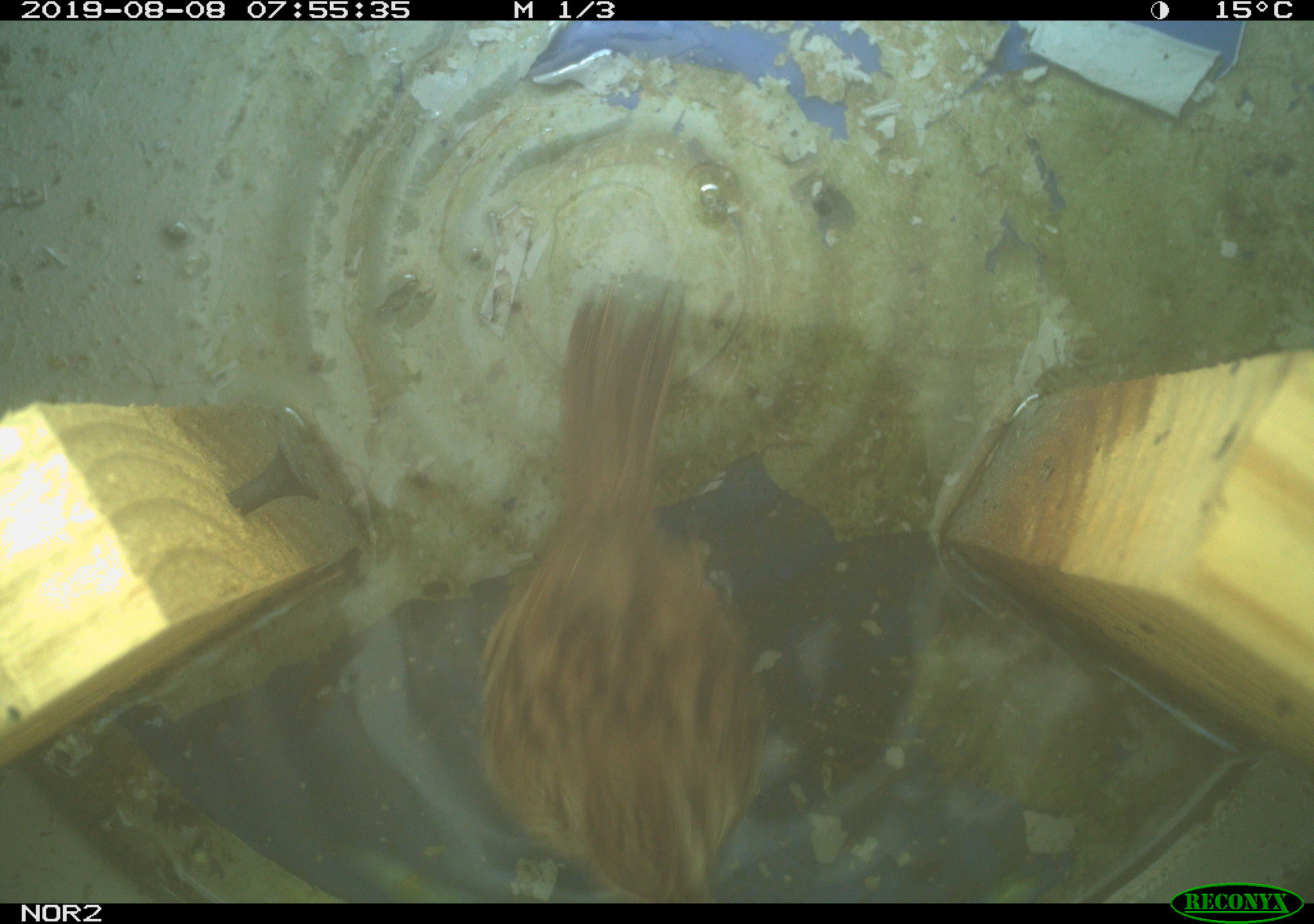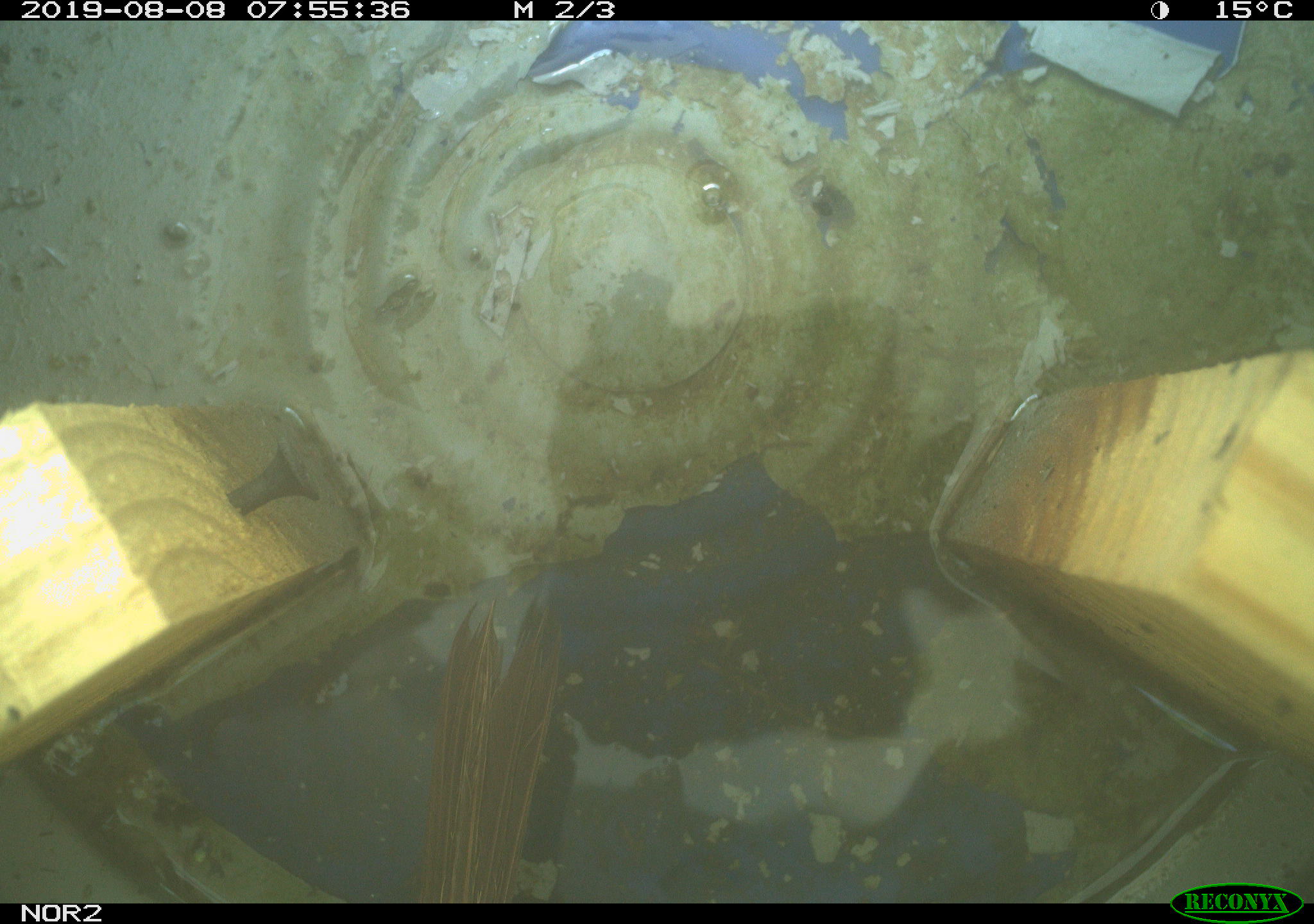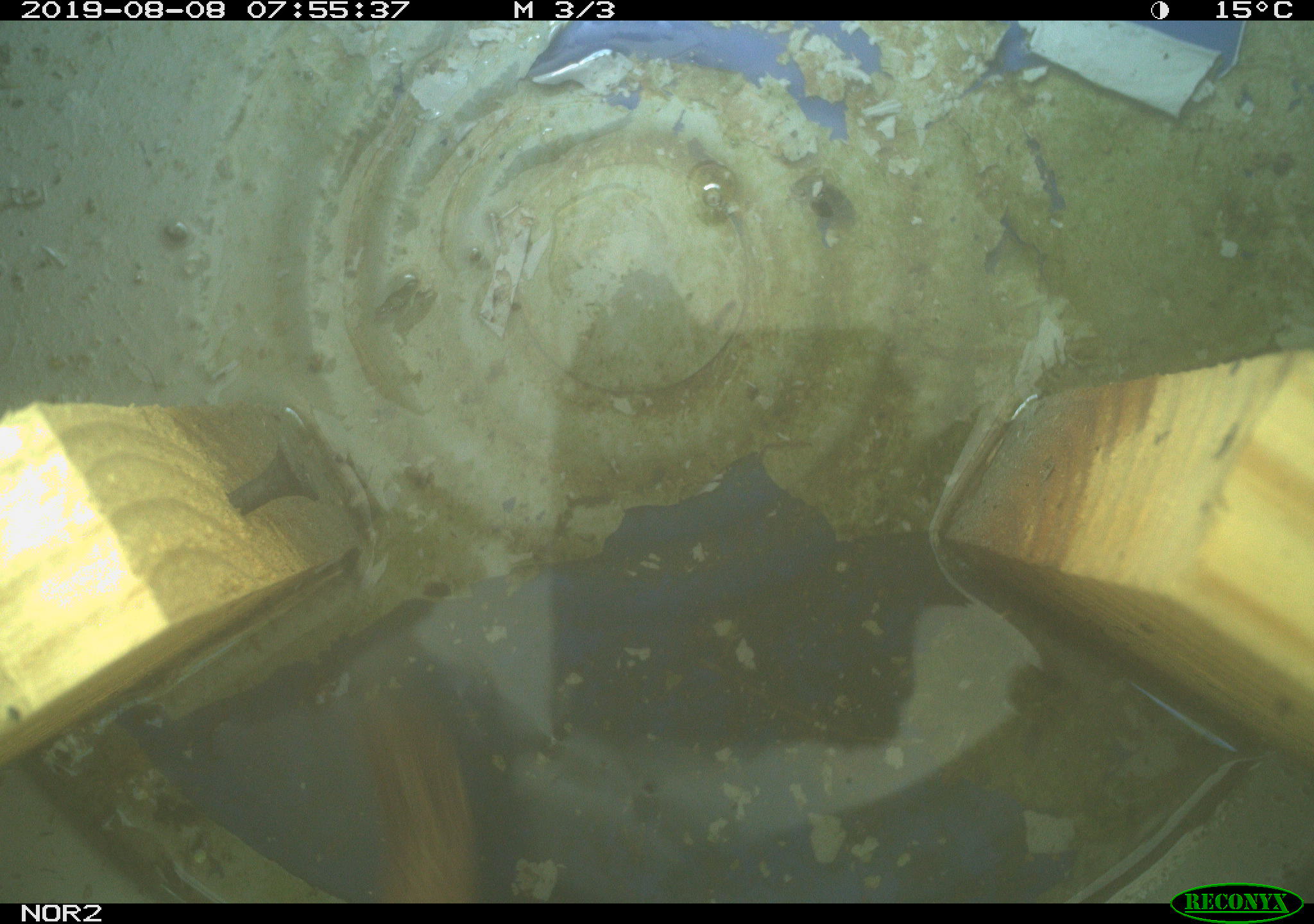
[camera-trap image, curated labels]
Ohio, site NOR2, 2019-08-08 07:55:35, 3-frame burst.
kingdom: Animalia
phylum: Chordata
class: Aves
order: Passeriformes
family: Passerellidae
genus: Melospiza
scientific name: Melospiza melodia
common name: song sparrow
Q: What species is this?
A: Song sparrow (Melospiza melodia).